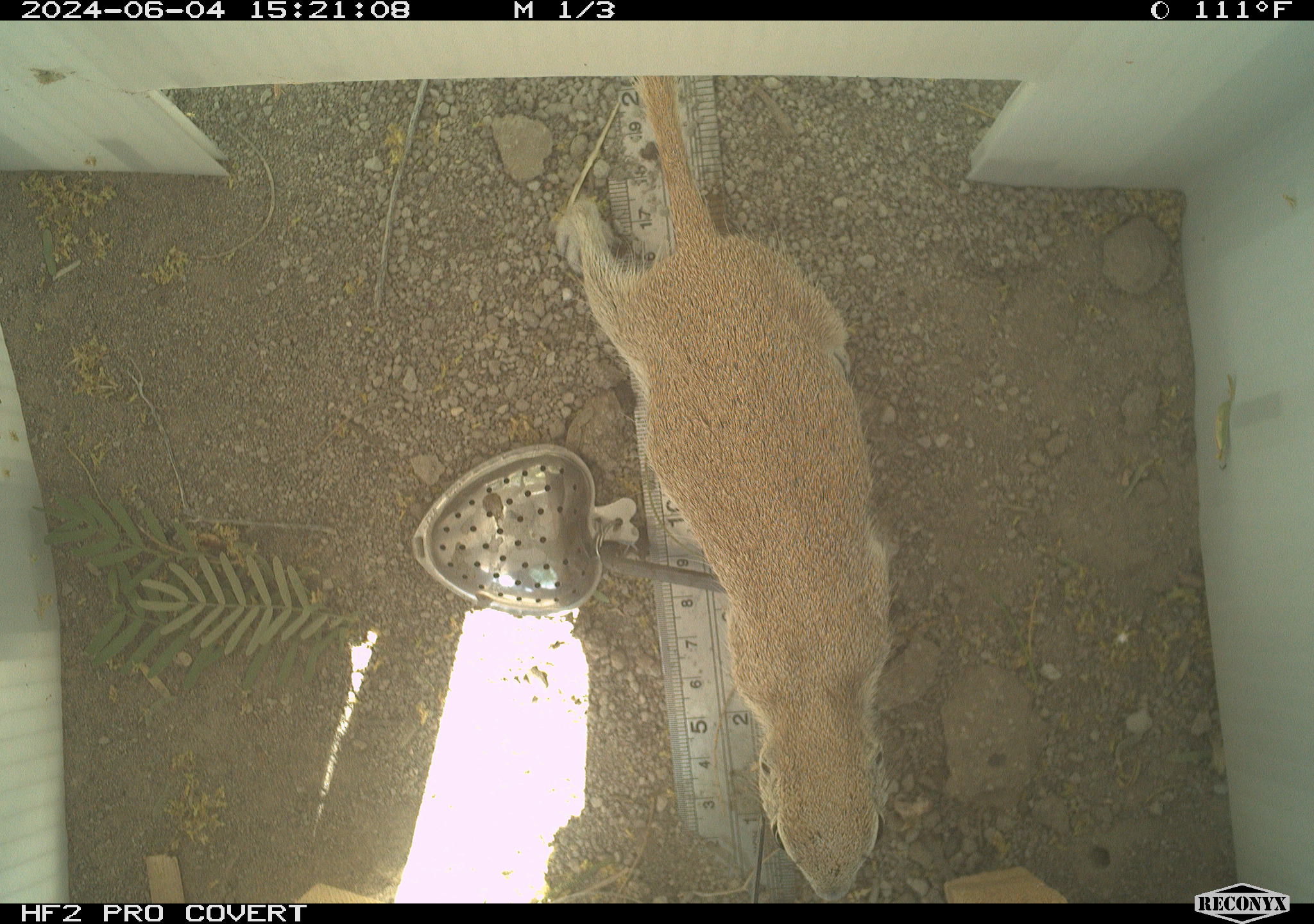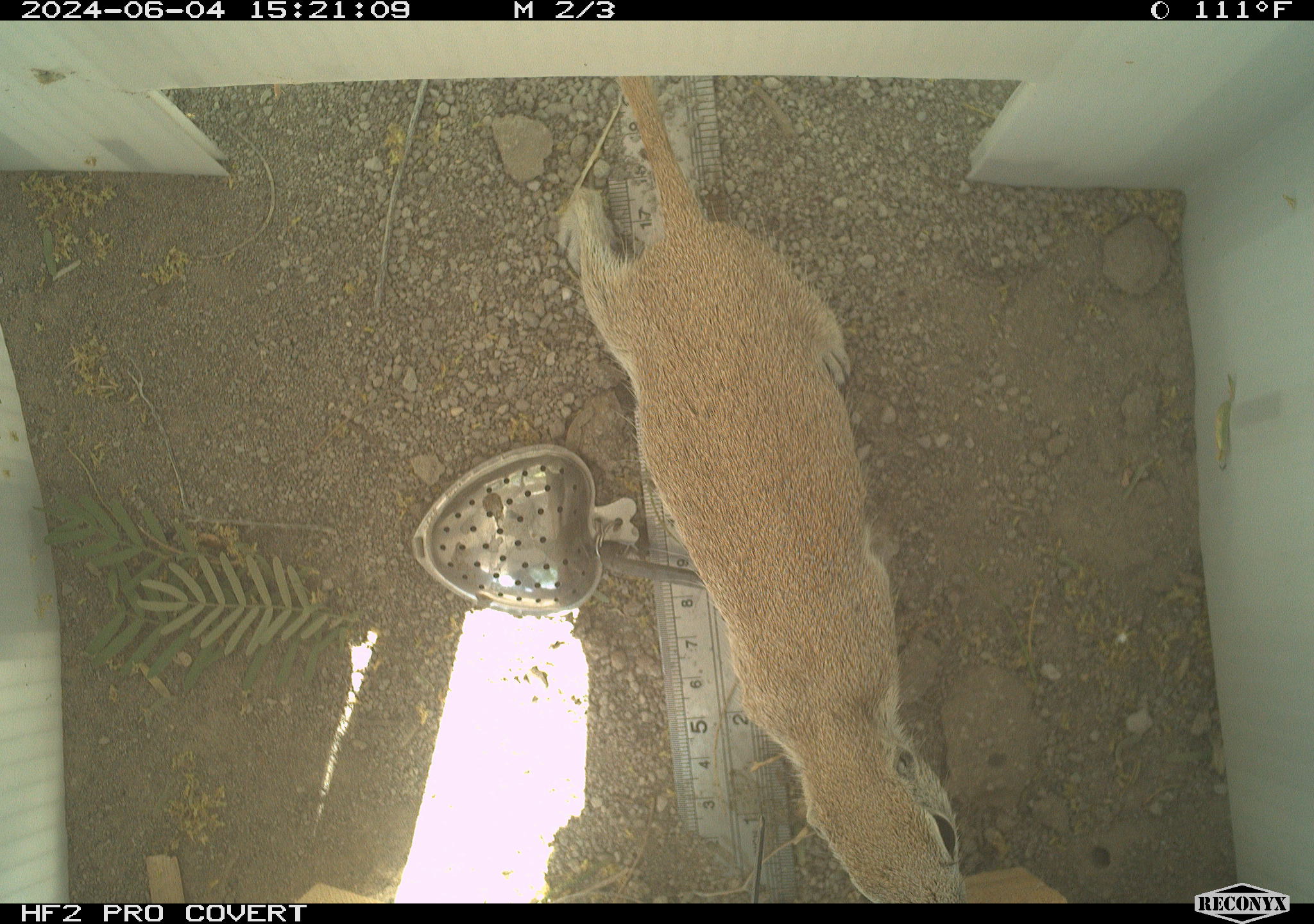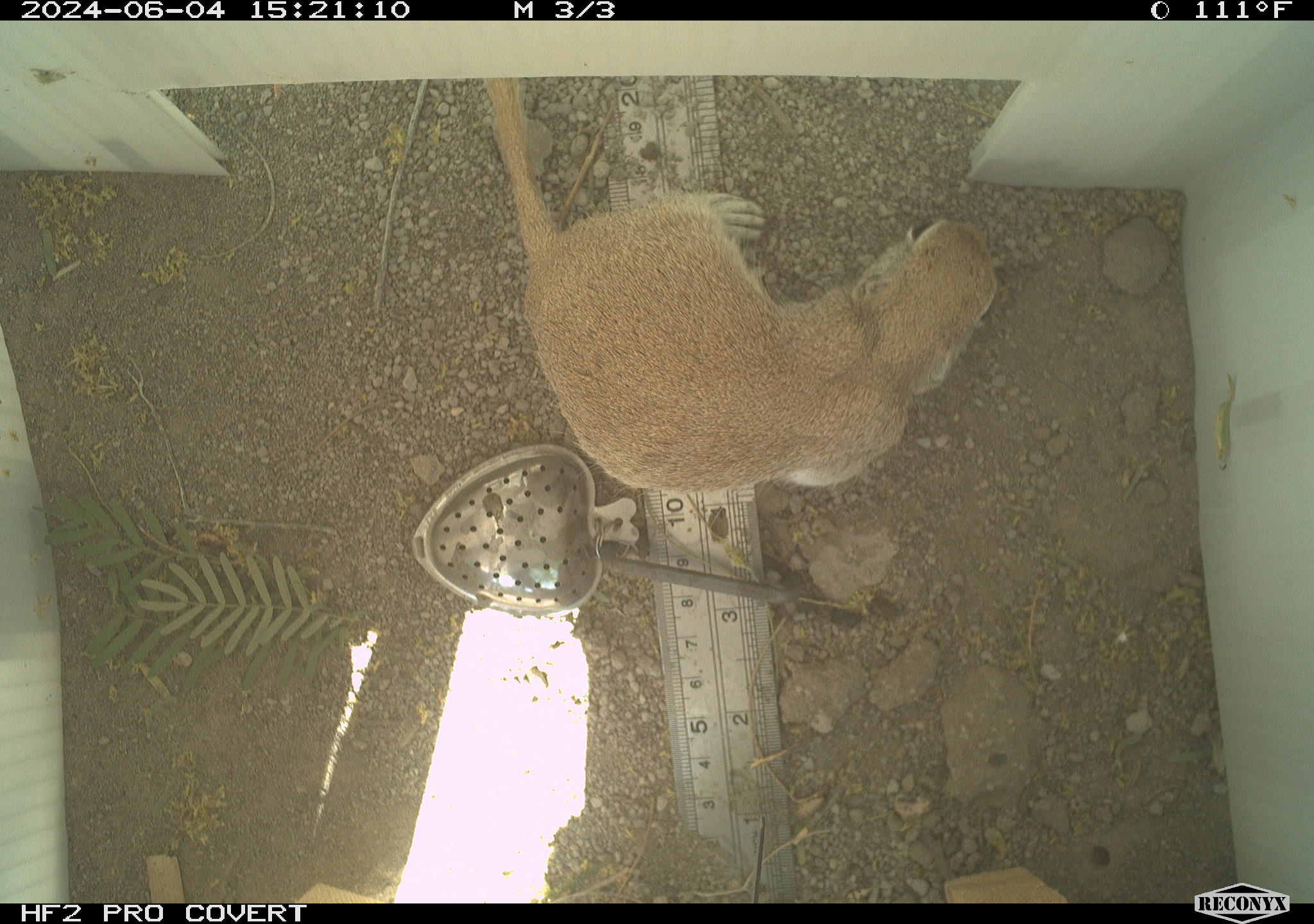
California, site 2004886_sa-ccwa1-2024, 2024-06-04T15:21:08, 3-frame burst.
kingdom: Animalia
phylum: Chordata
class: Mammalia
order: Rodentia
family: Sciuridae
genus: Xerospermophilus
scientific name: Xerospermophilus tereticaudus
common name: round-tailed ground squirrel